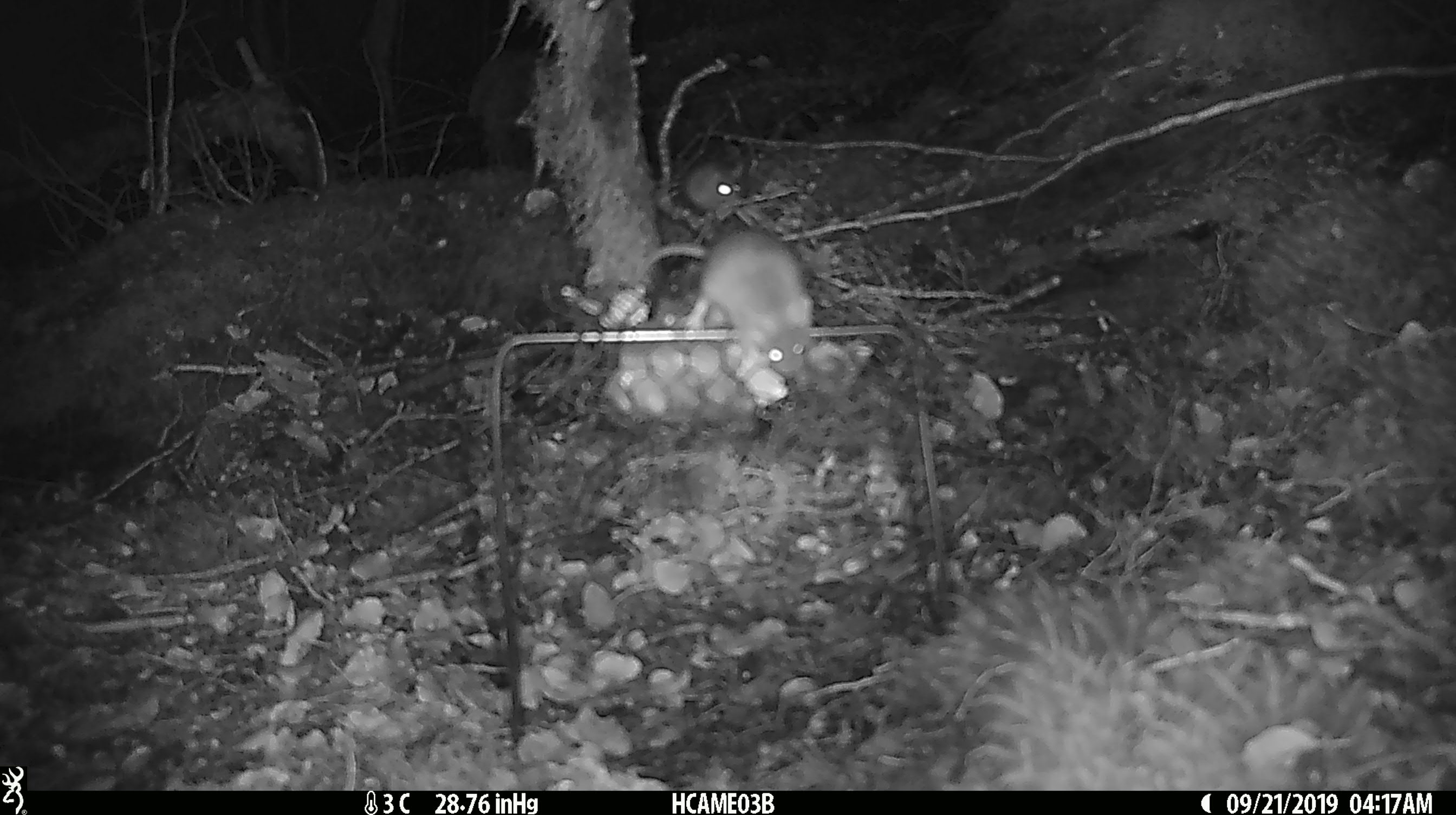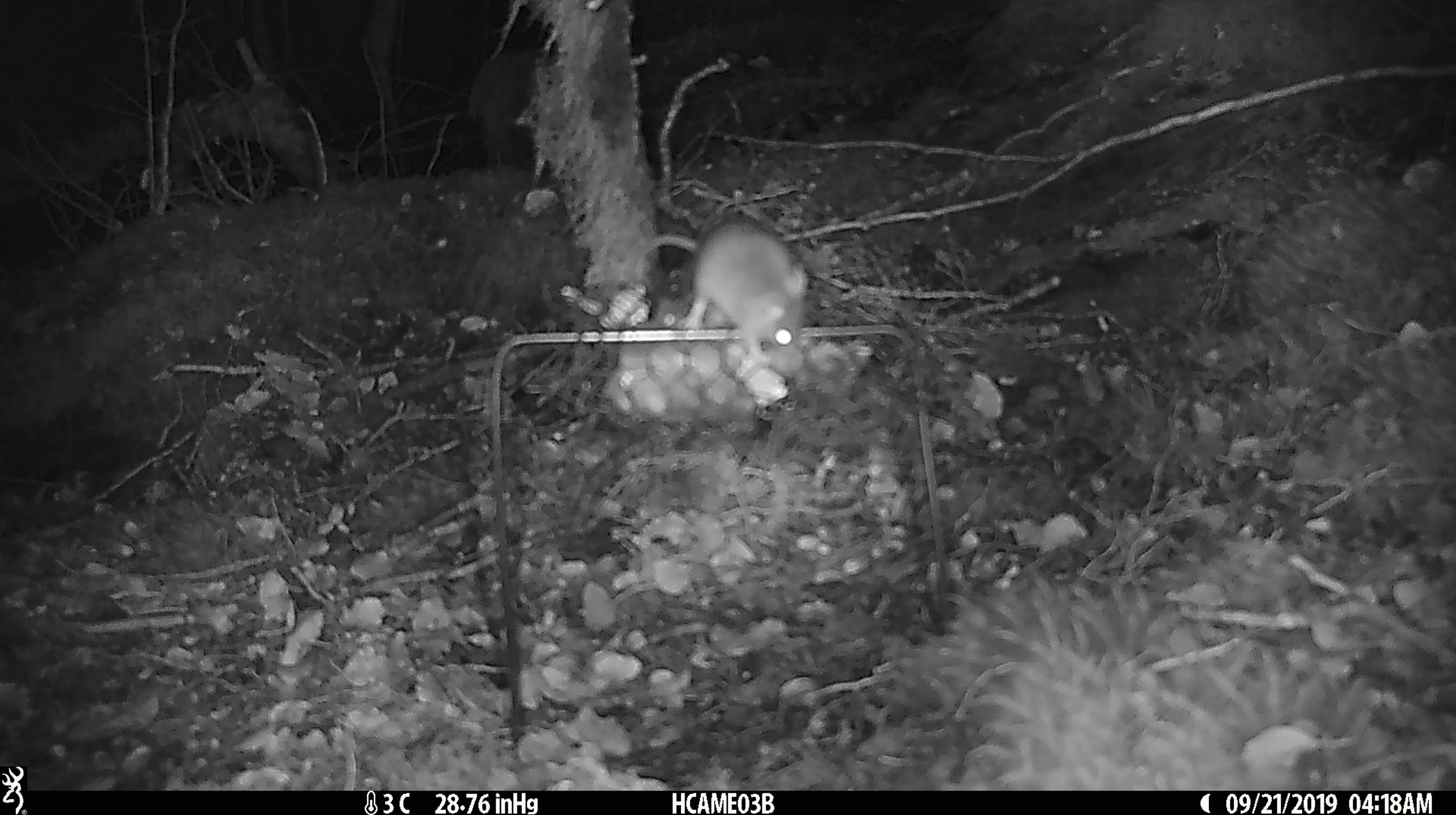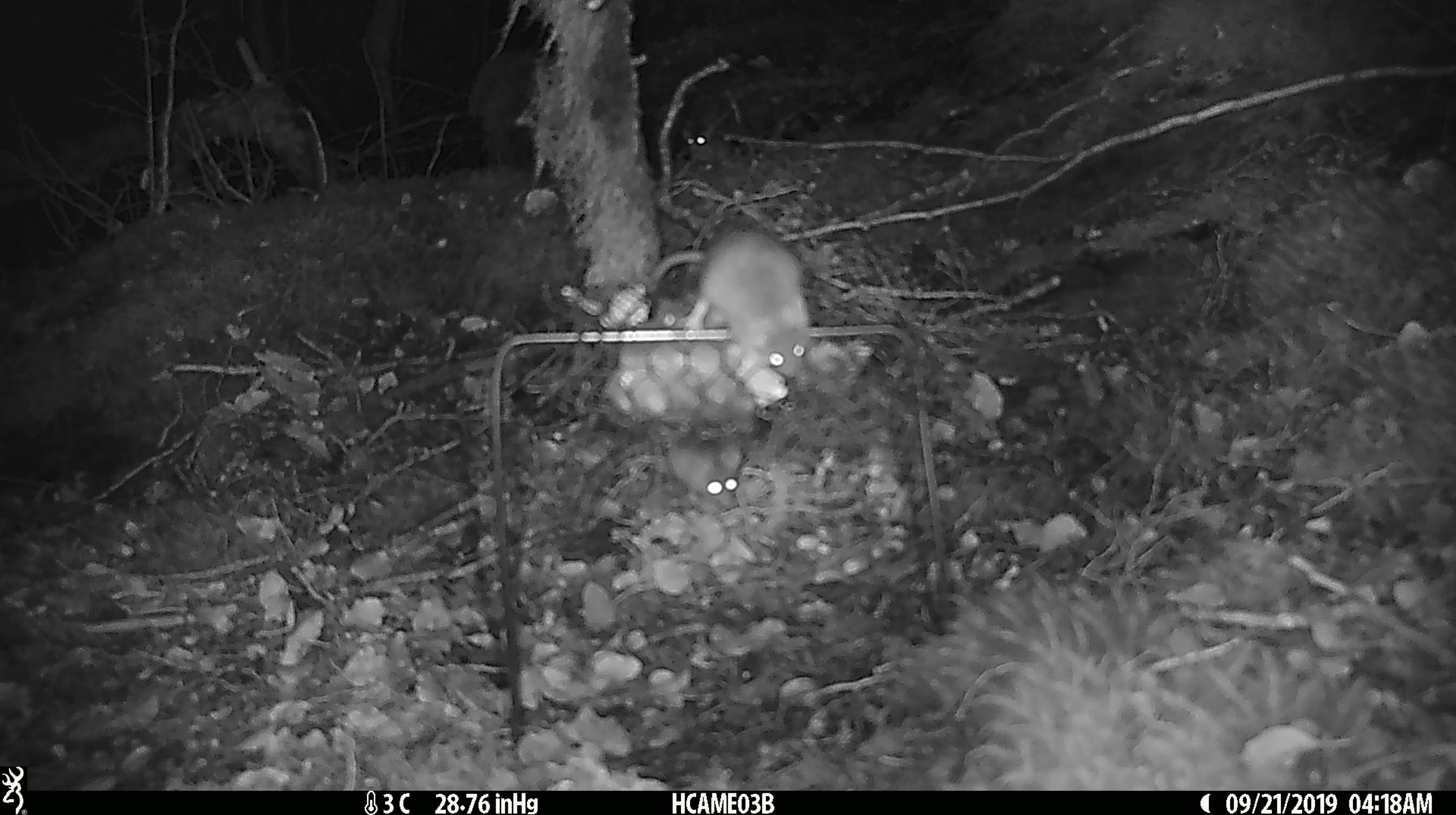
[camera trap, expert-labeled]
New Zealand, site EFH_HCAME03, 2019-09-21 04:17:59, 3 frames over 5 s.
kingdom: Animalia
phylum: Chordata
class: Mammalia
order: Rodentia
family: Muridae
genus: Mus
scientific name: Mus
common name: mouse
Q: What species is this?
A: Mouse (Mus).